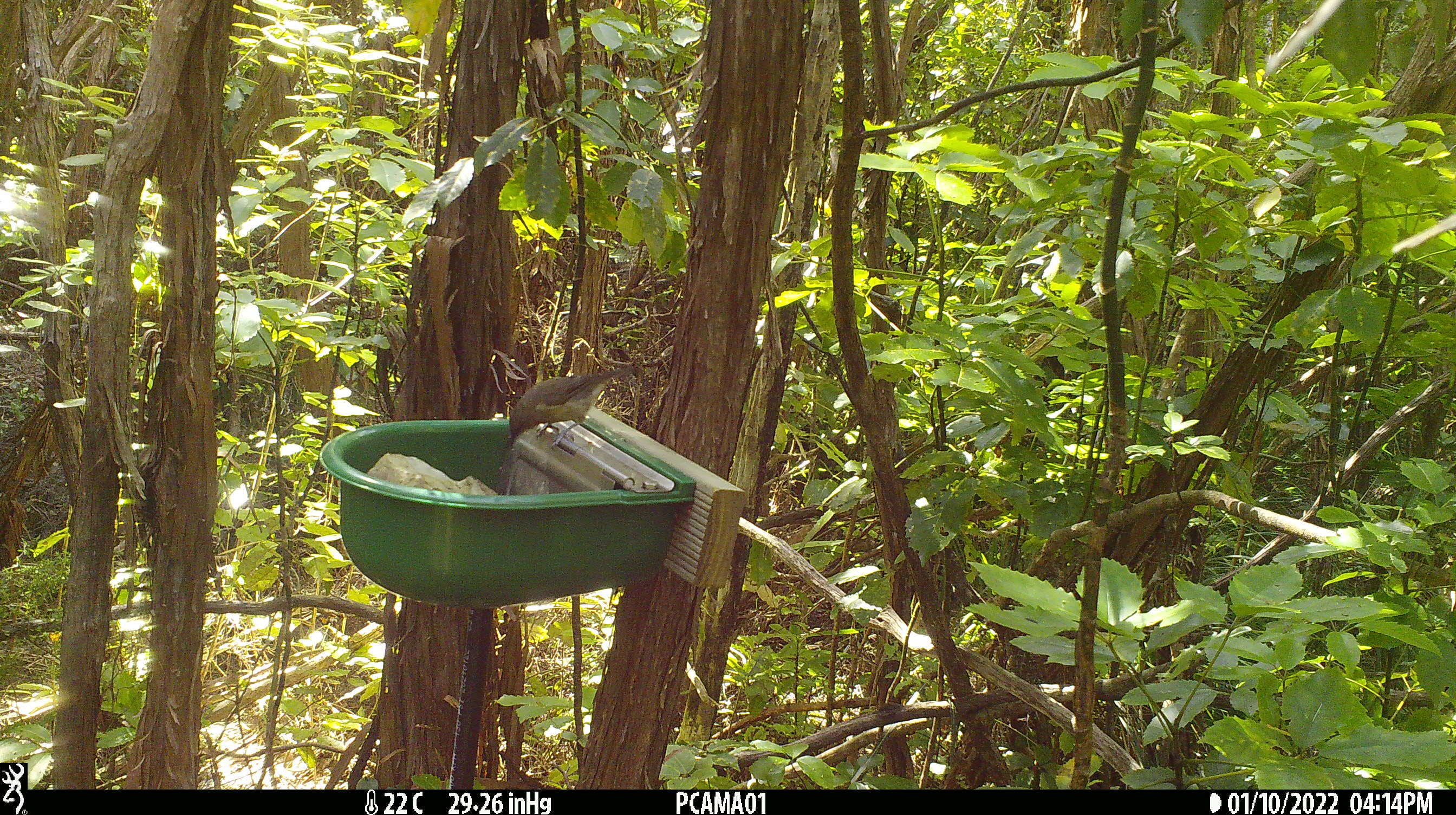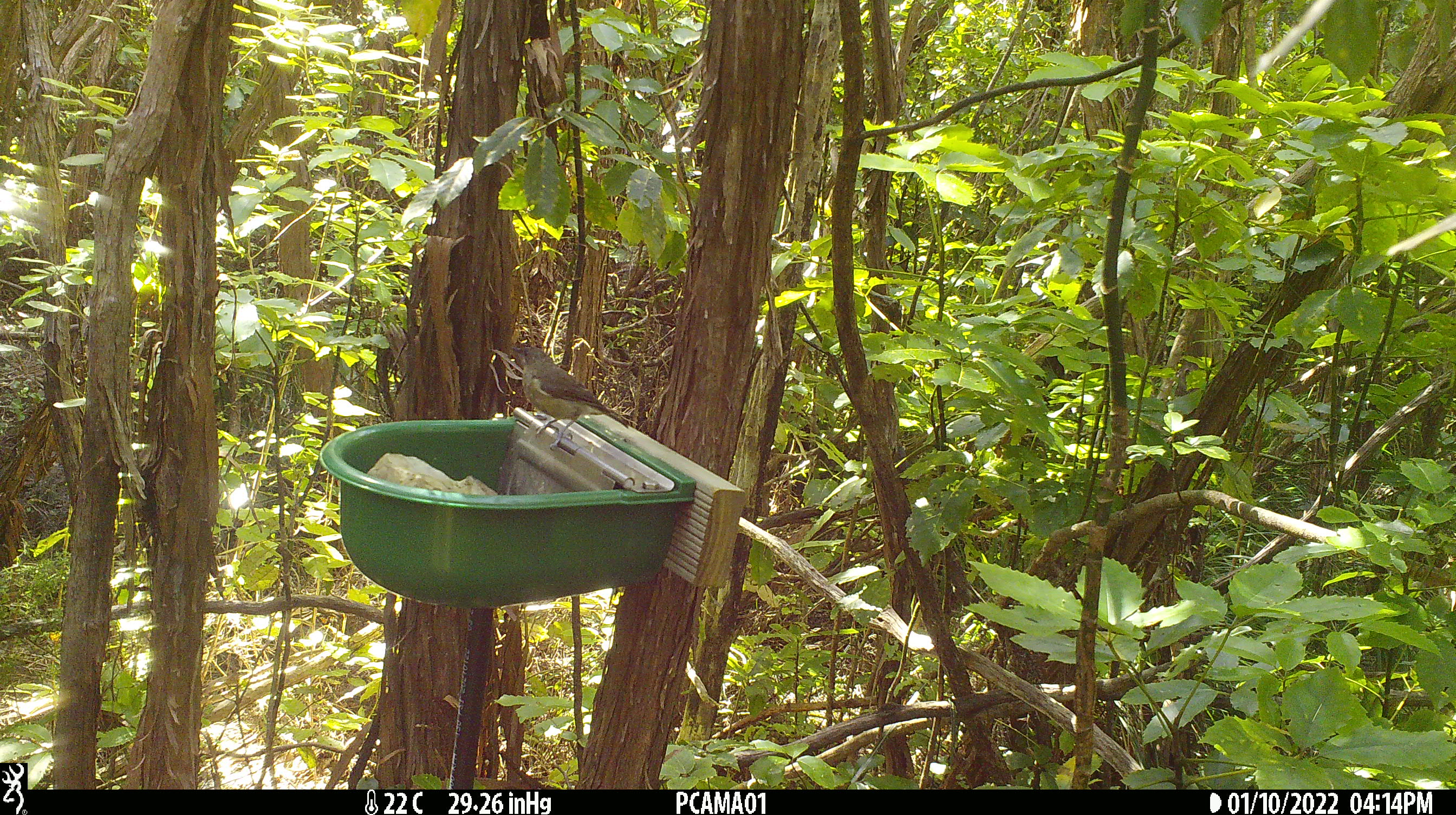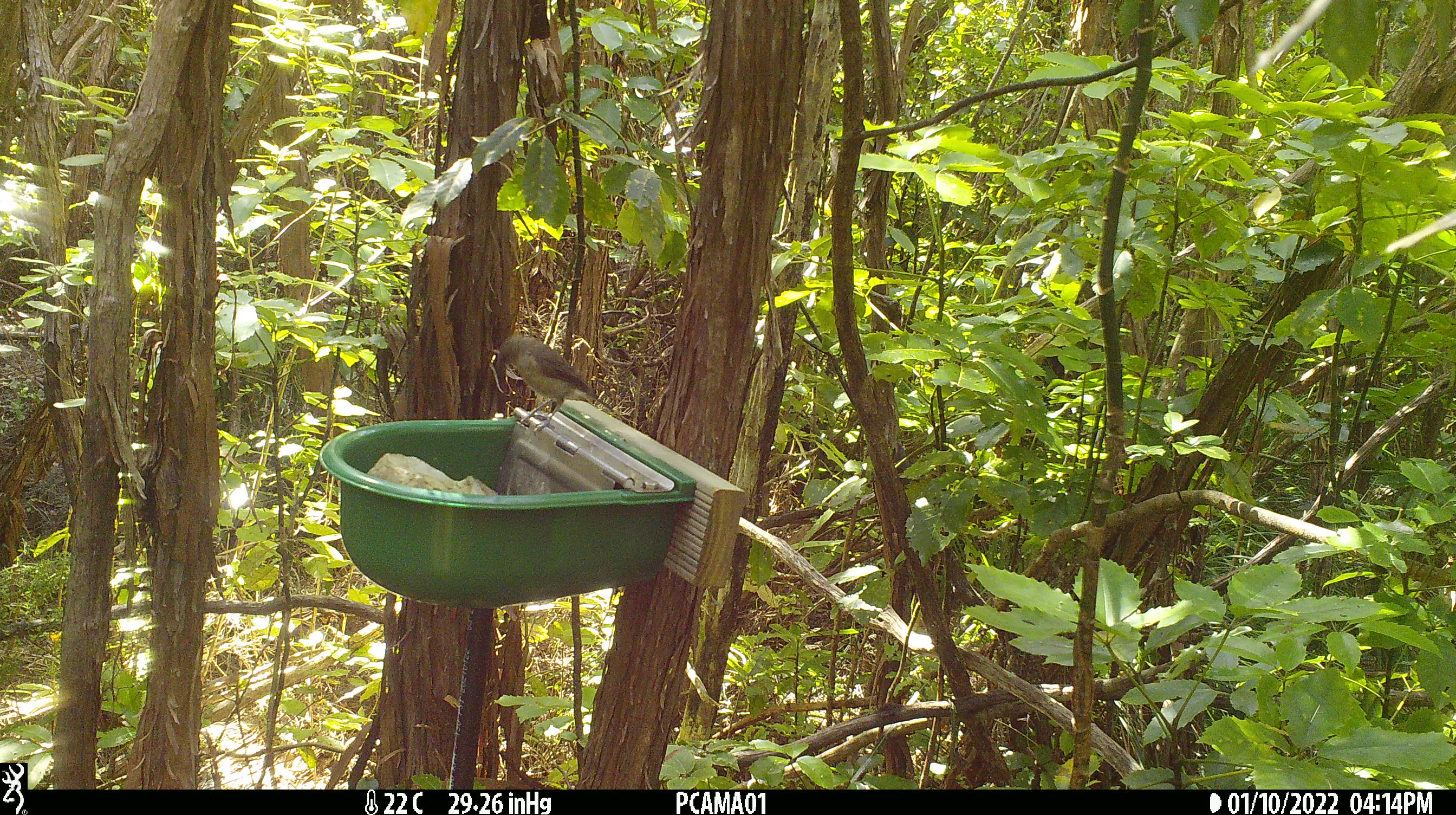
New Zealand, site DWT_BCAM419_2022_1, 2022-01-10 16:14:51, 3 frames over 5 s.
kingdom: Animalia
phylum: Chordata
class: Aves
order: Passeriformes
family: Meliphagidae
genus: Anthornis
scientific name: Anthornis melanura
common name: new zealand bellbird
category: bellbird